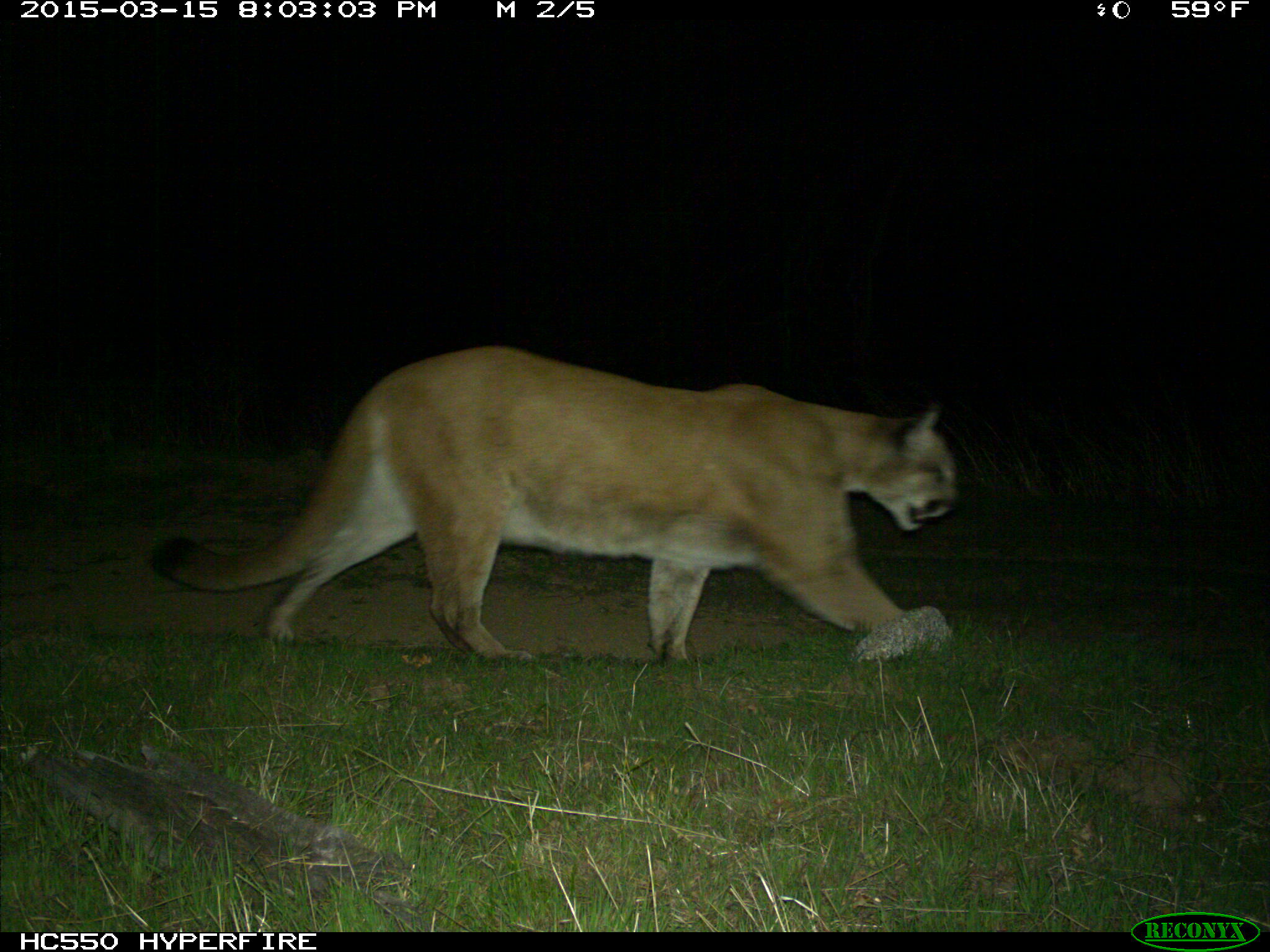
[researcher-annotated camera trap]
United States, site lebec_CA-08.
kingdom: Animalia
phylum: Chordata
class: Mammalia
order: Carnivora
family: Felidae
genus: Puma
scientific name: Puma concolor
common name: mountain lion